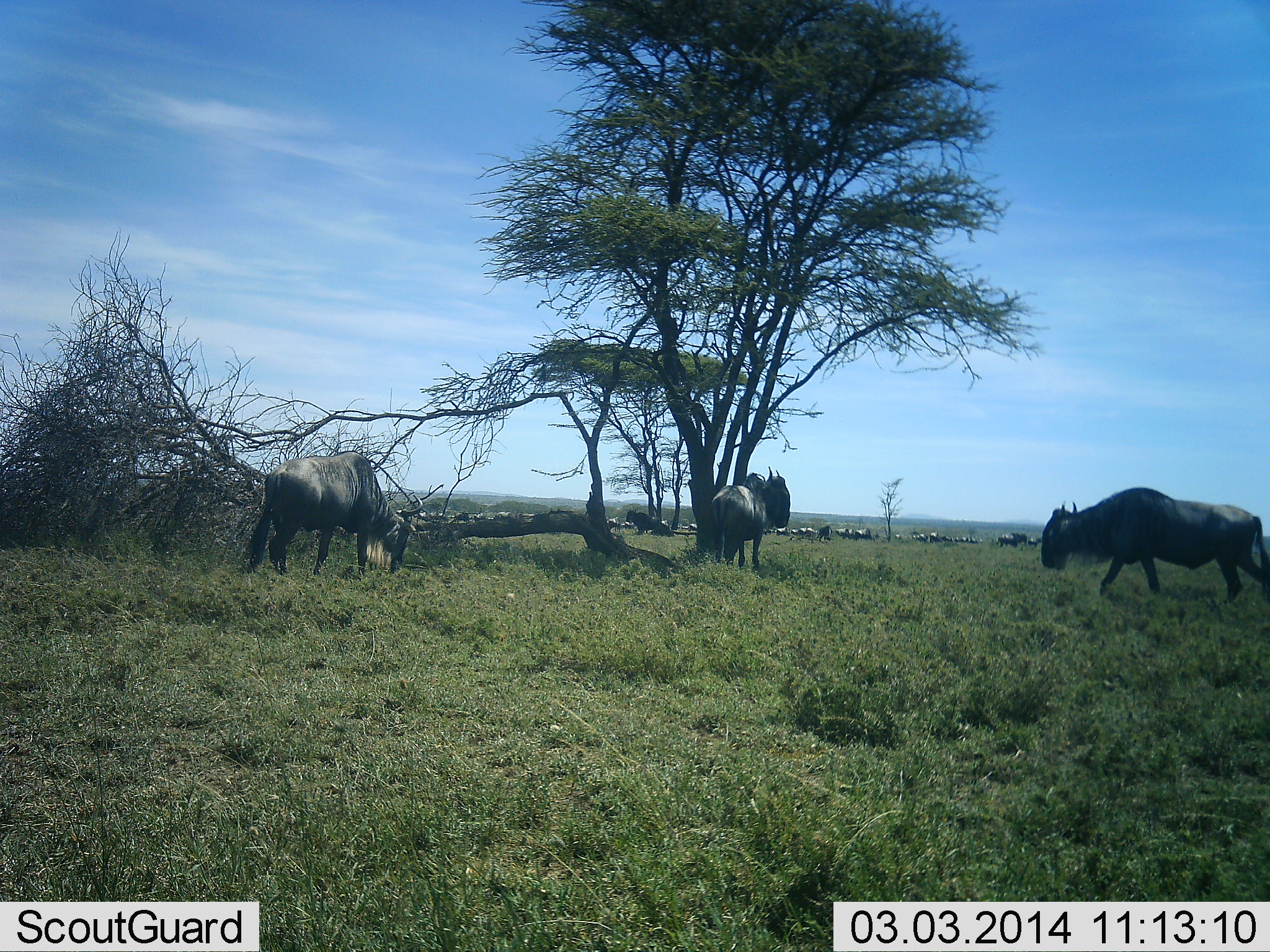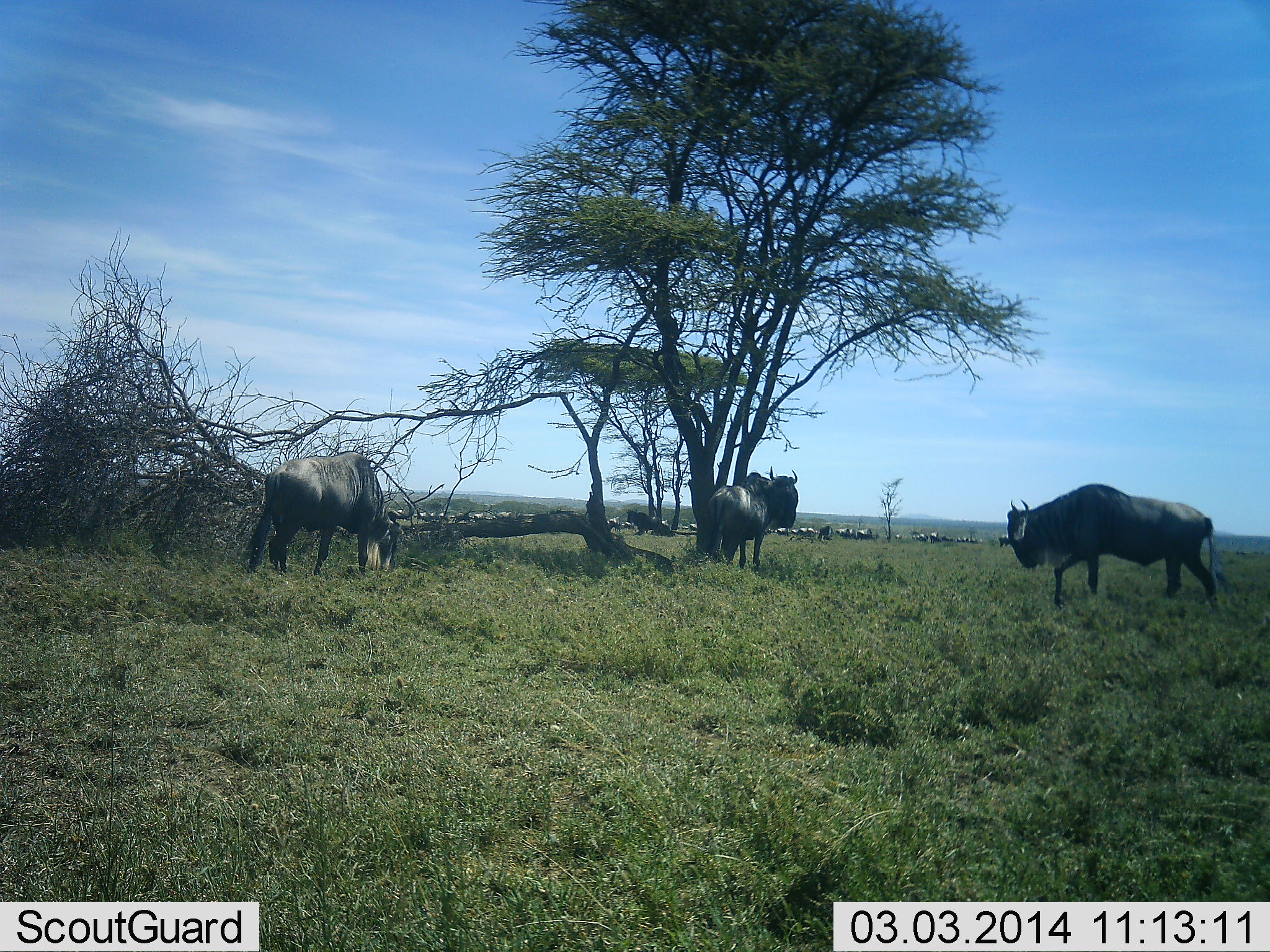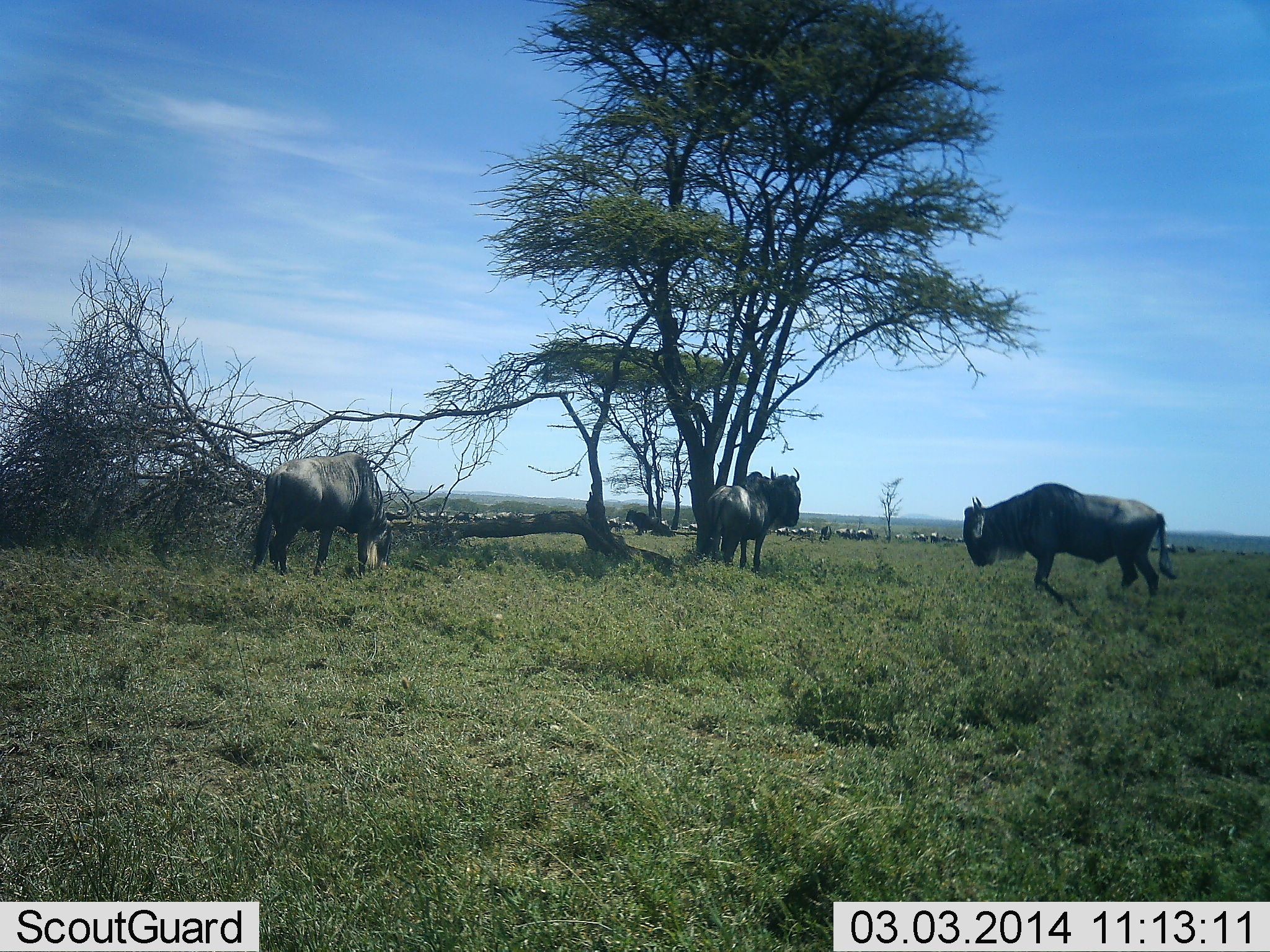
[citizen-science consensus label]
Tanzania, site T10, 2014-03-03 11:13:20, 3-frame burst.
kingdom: Animalia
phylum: Chordata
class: Mammalia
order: Artiodactyla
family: Bovidae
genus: Connochaetes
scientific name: Connochaetes taurinus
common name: blue wildebeest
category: wildebeest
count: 11-50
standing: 80%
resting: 20%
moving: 50%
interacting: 0%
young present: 0%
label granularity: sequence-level